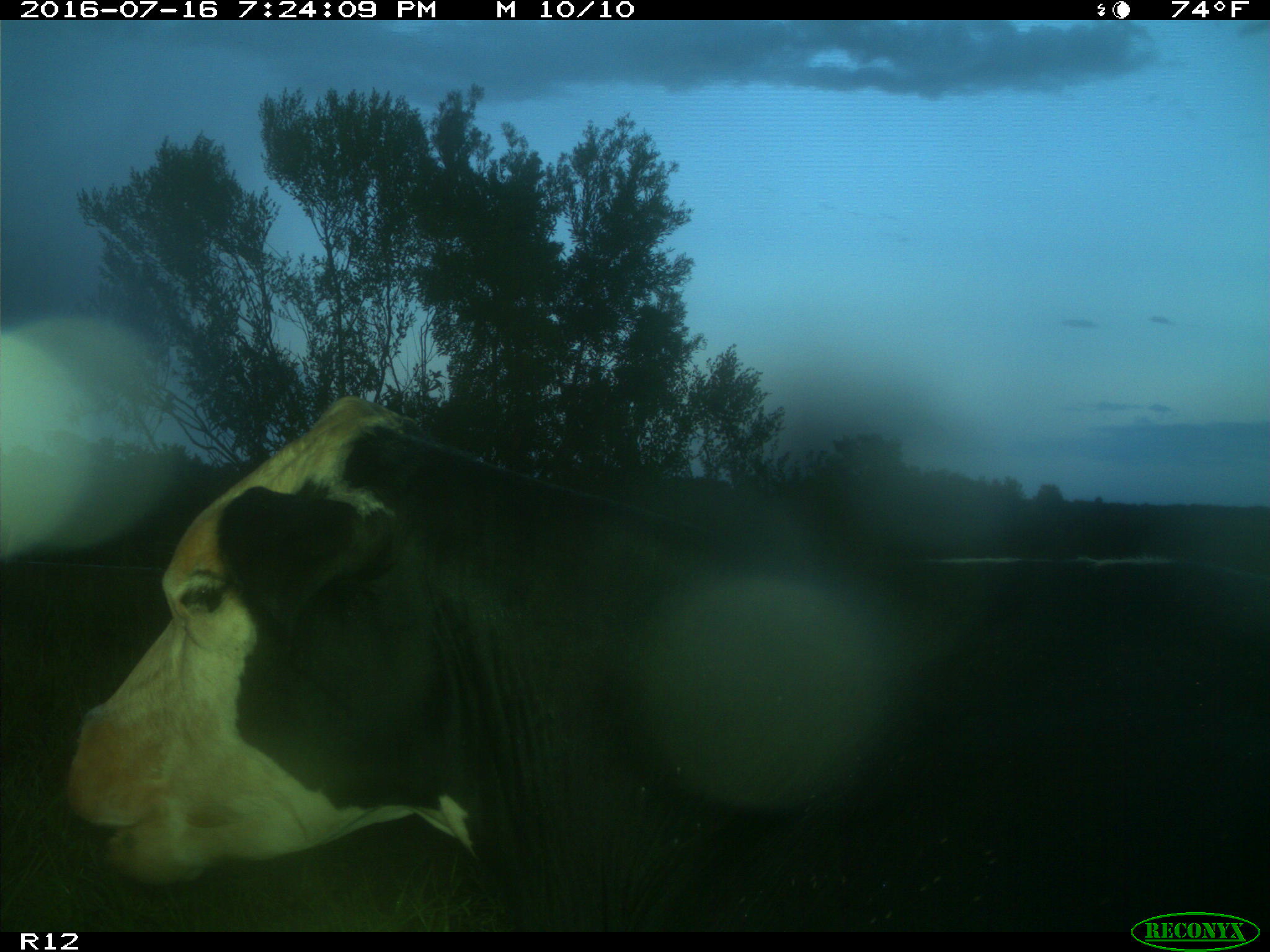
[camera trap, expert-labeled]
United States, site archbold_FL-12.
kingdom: Animalia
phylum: Chordata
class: Mammalia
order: Artiodactyla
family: Bovidae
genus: Bos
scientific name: Bos taurus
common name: domestic cow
Bos taurus (domestic cow).